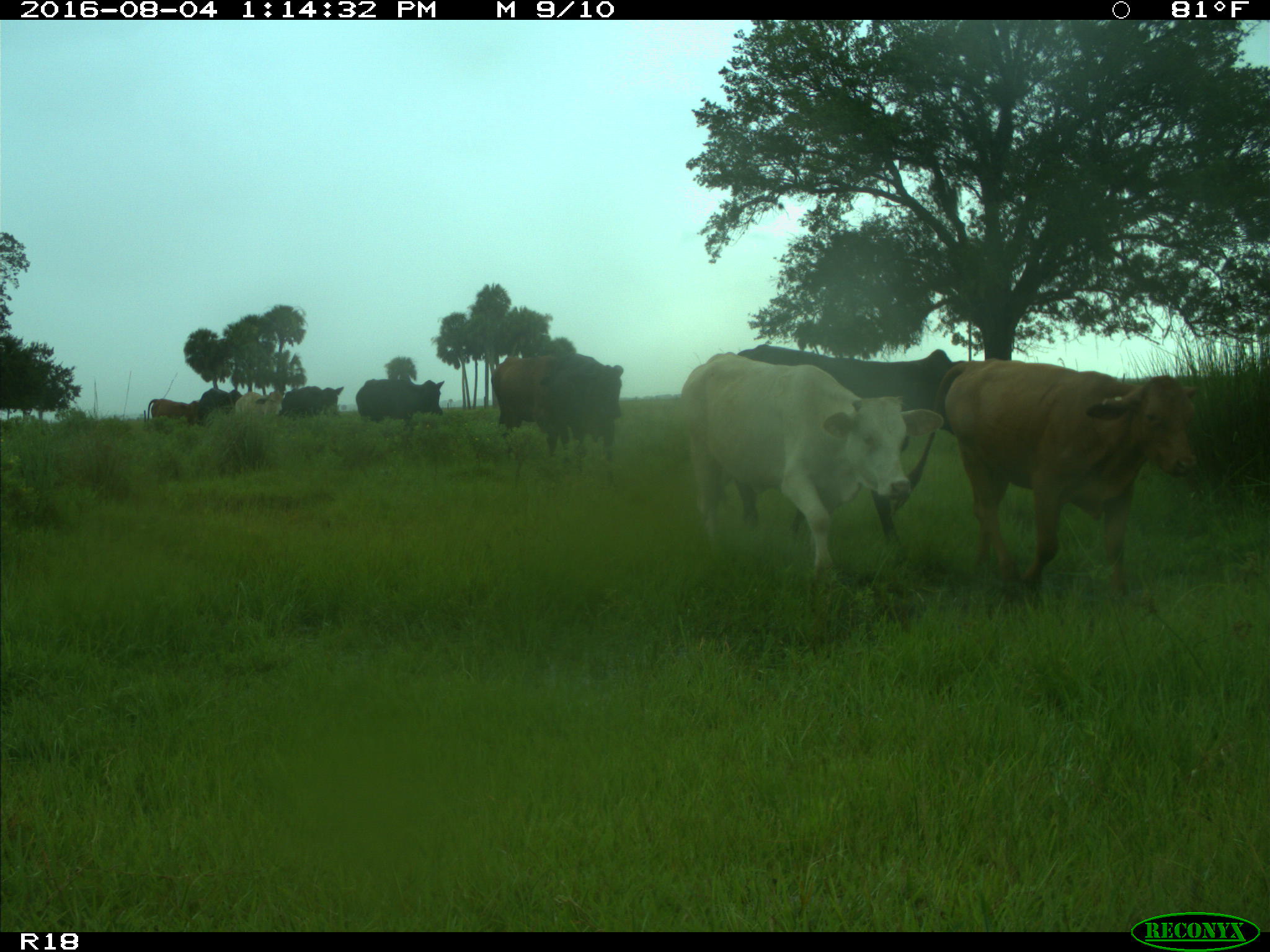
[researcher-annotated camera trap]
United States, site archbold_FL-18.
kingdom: Animalia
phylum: Chordata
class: Mammalia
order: Artiodactyla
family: Bovidae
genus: Bos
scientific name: Bos taurus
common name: domestic cow